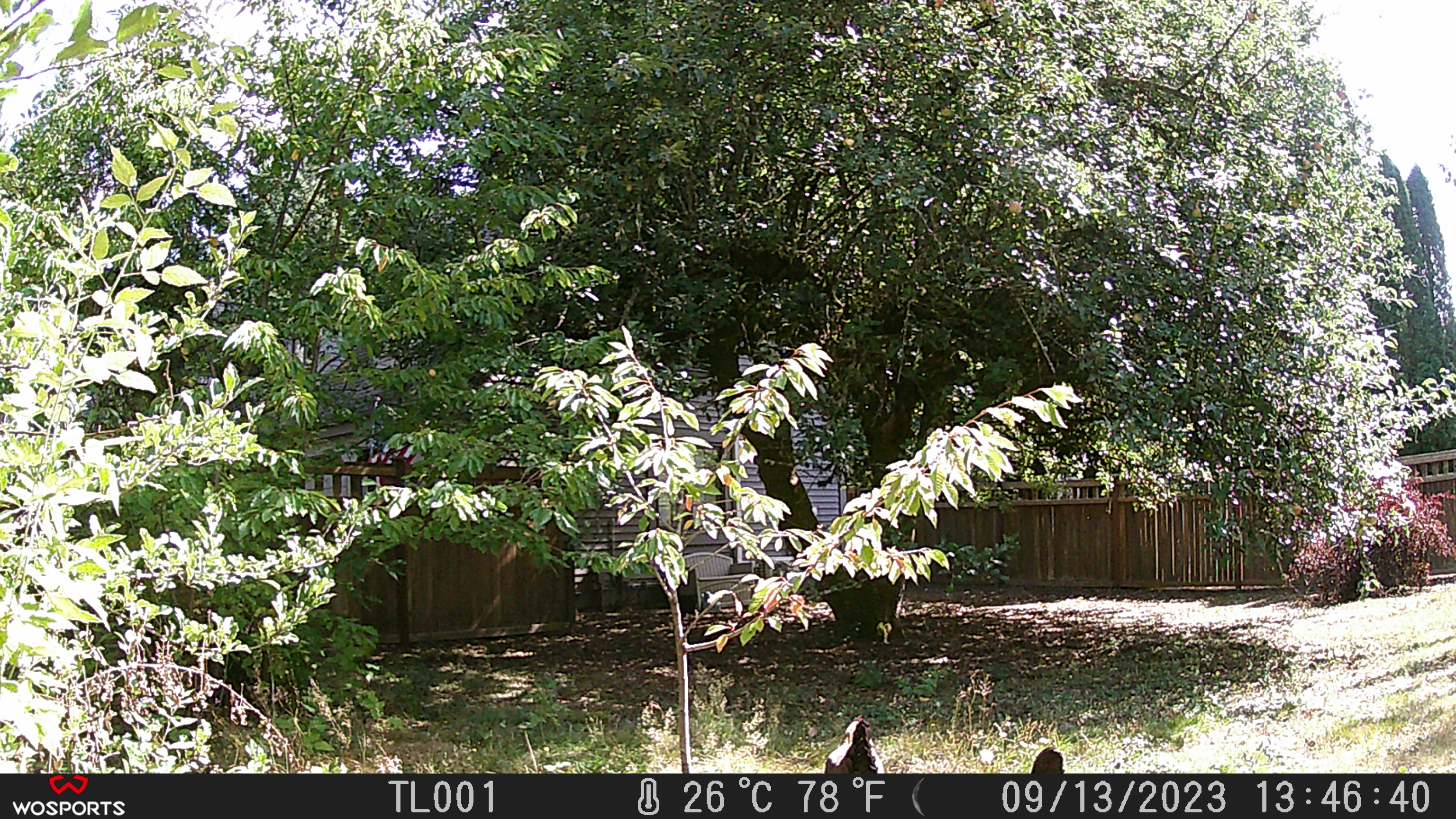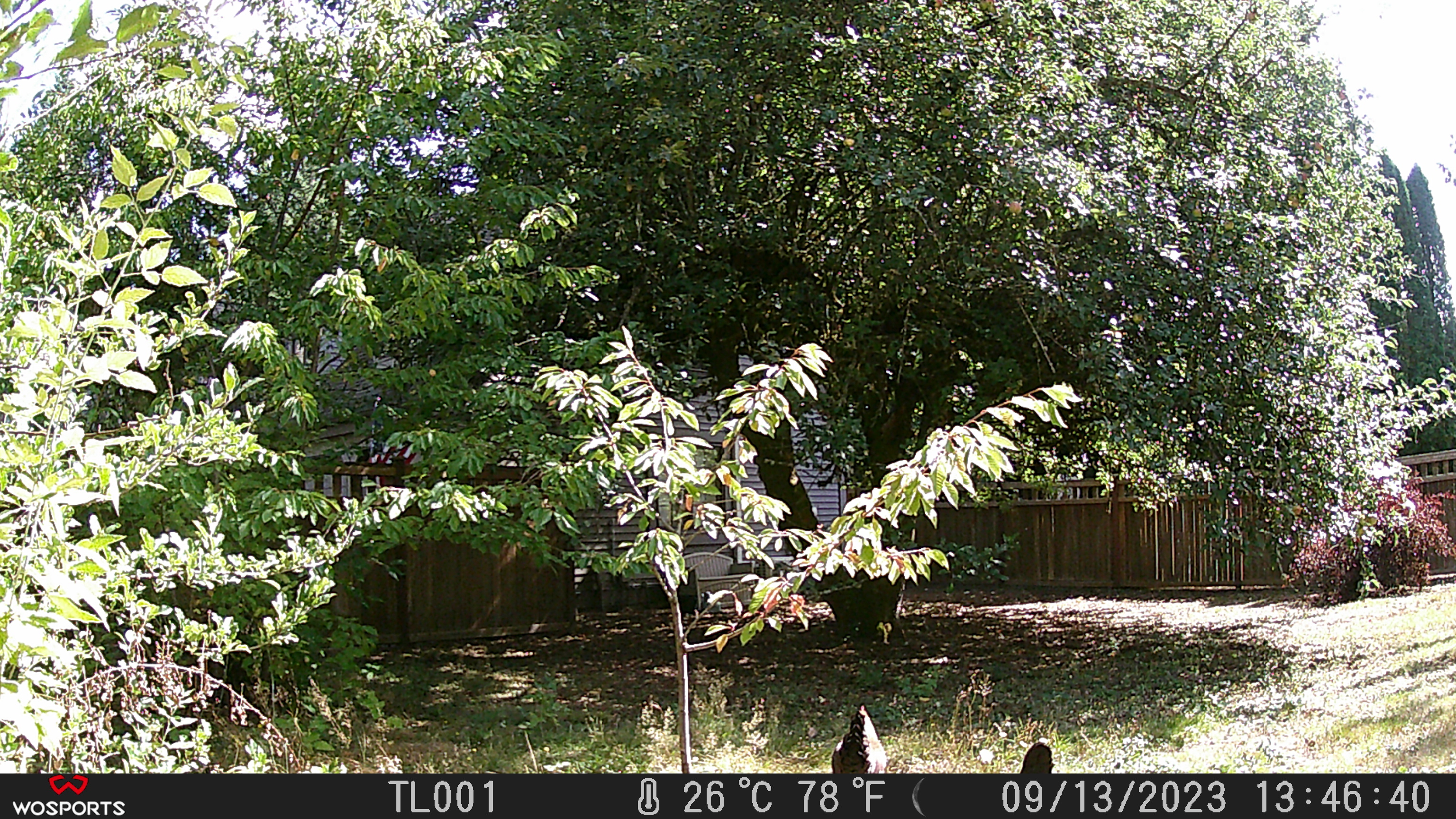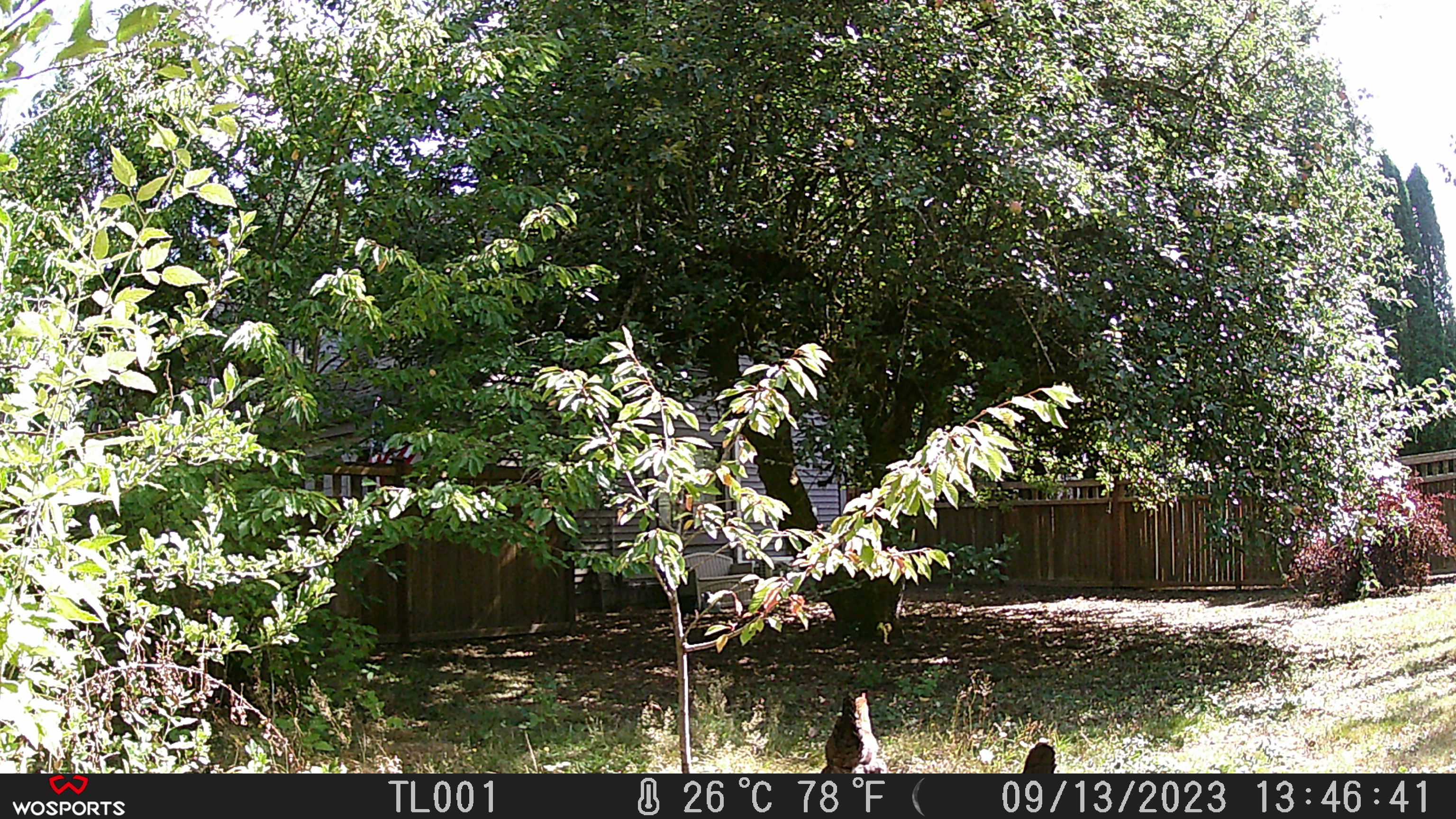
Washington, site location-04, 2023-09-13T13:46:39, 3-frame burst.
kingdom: Animalia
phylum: Chordata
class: Aves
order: Galliformes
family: Phasianidae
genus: Gallus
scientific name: Gallus gallus domesticus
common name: domestic chicken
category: chicken